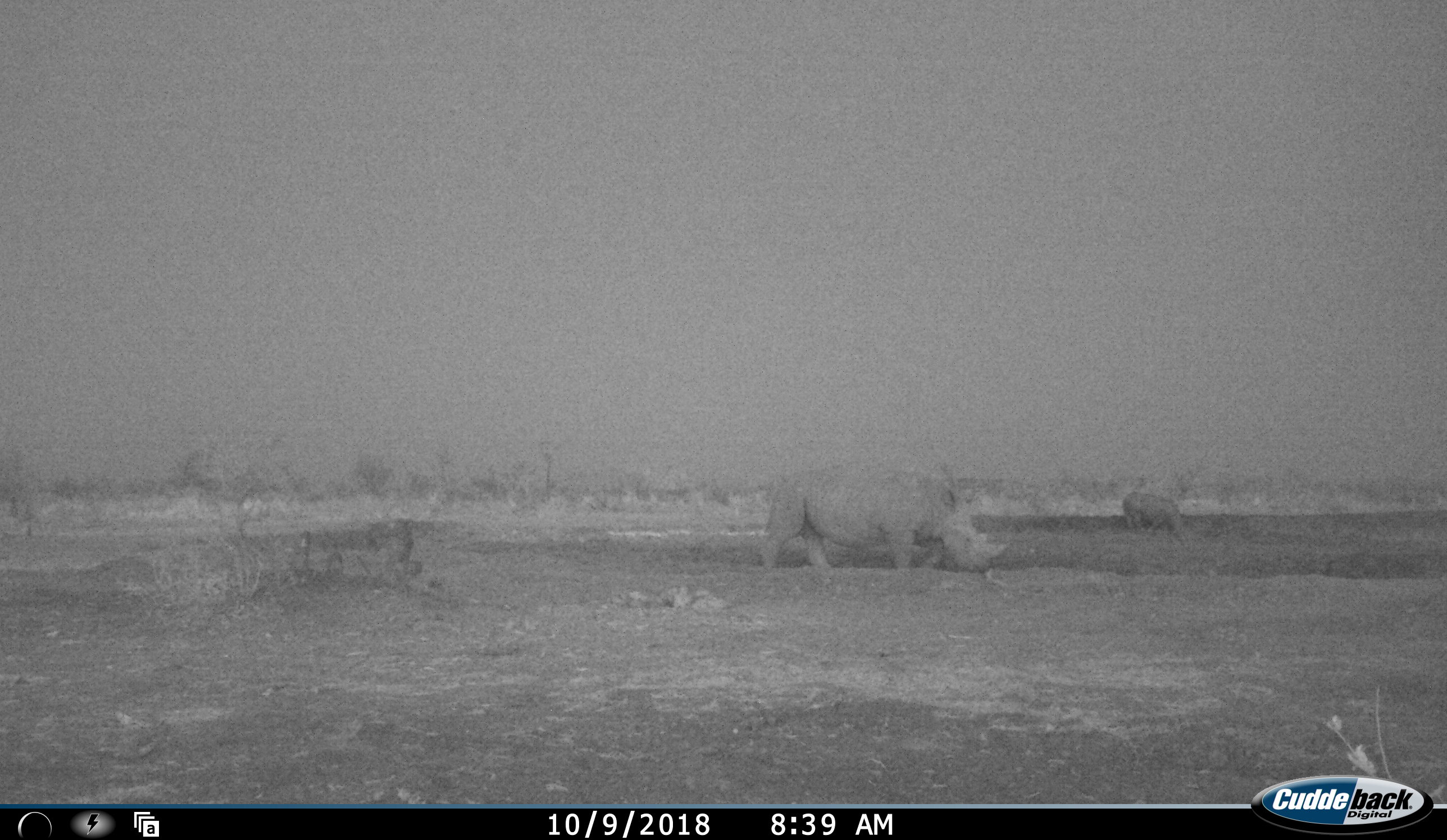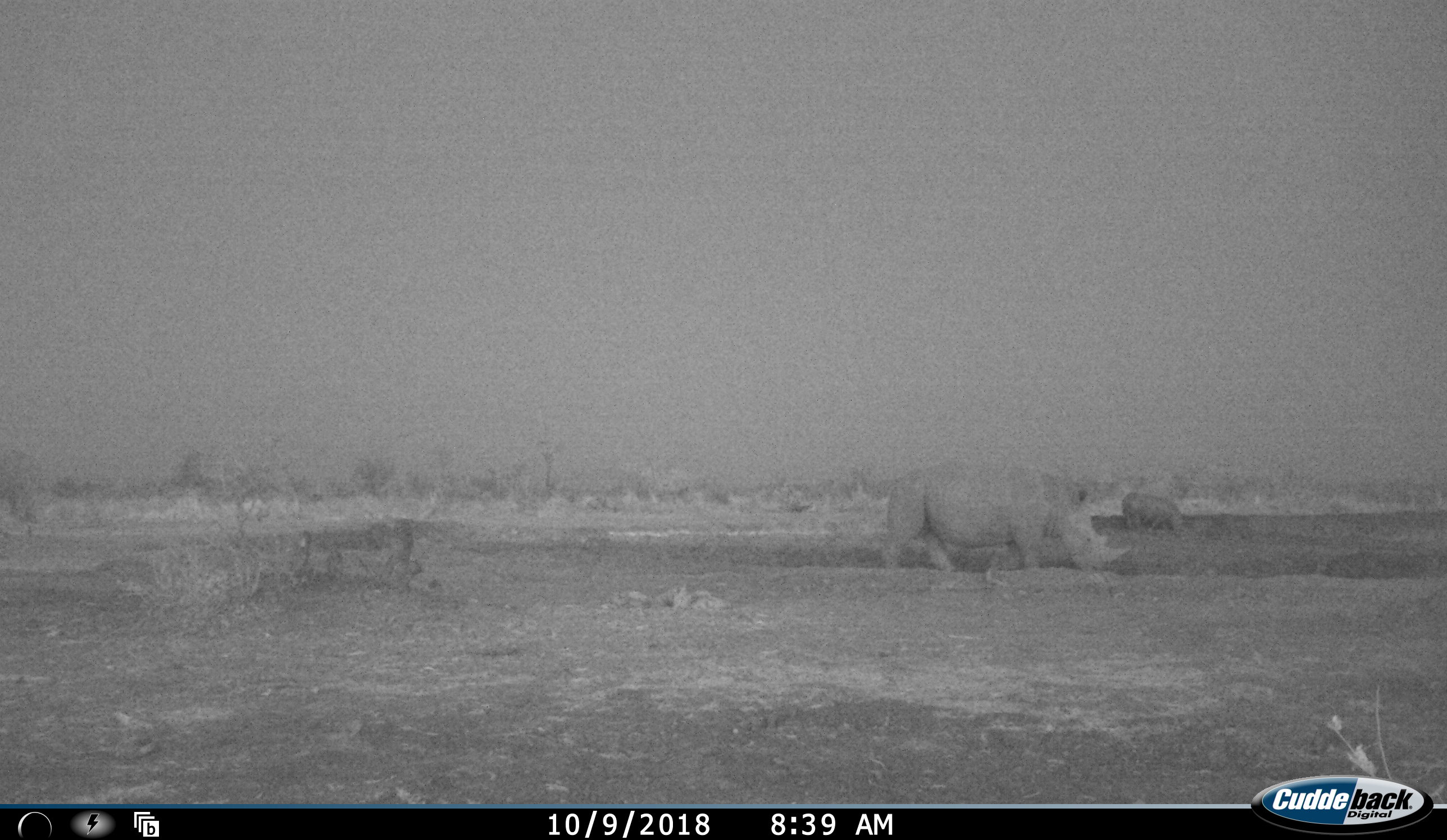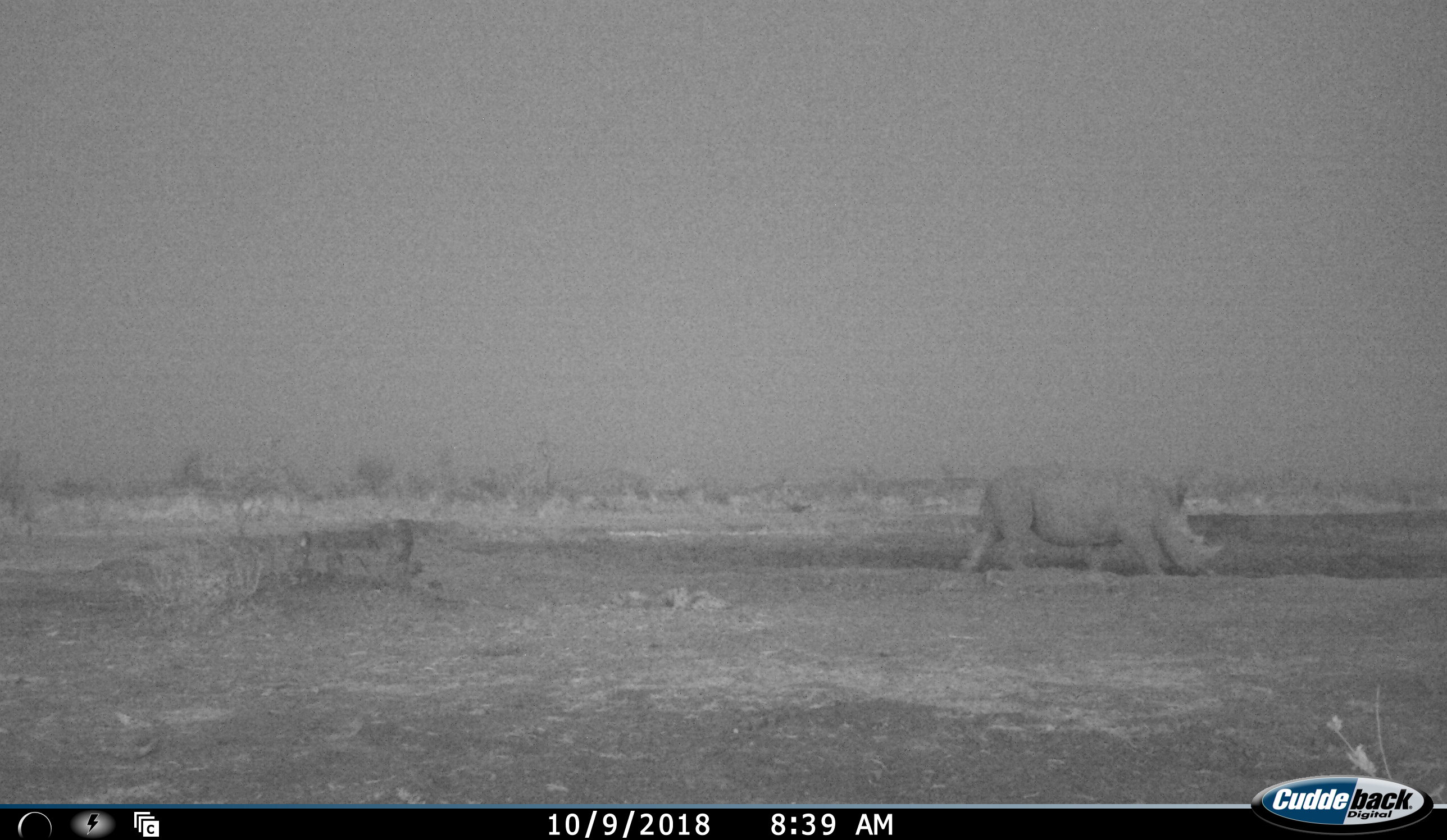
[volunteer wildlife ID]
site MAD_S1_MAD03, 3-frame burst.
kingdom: Animalia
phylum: Chordata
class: Mammalia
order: Perissodactyla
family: Rhinocerotidae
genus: Ceratotherium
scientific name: Ceratotherium simum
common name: white rhinoceros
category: rhinoceroswhite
Rhinoceroswhite (white rhinoceros) (Ceratotherium simum), count 2. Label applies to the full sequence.